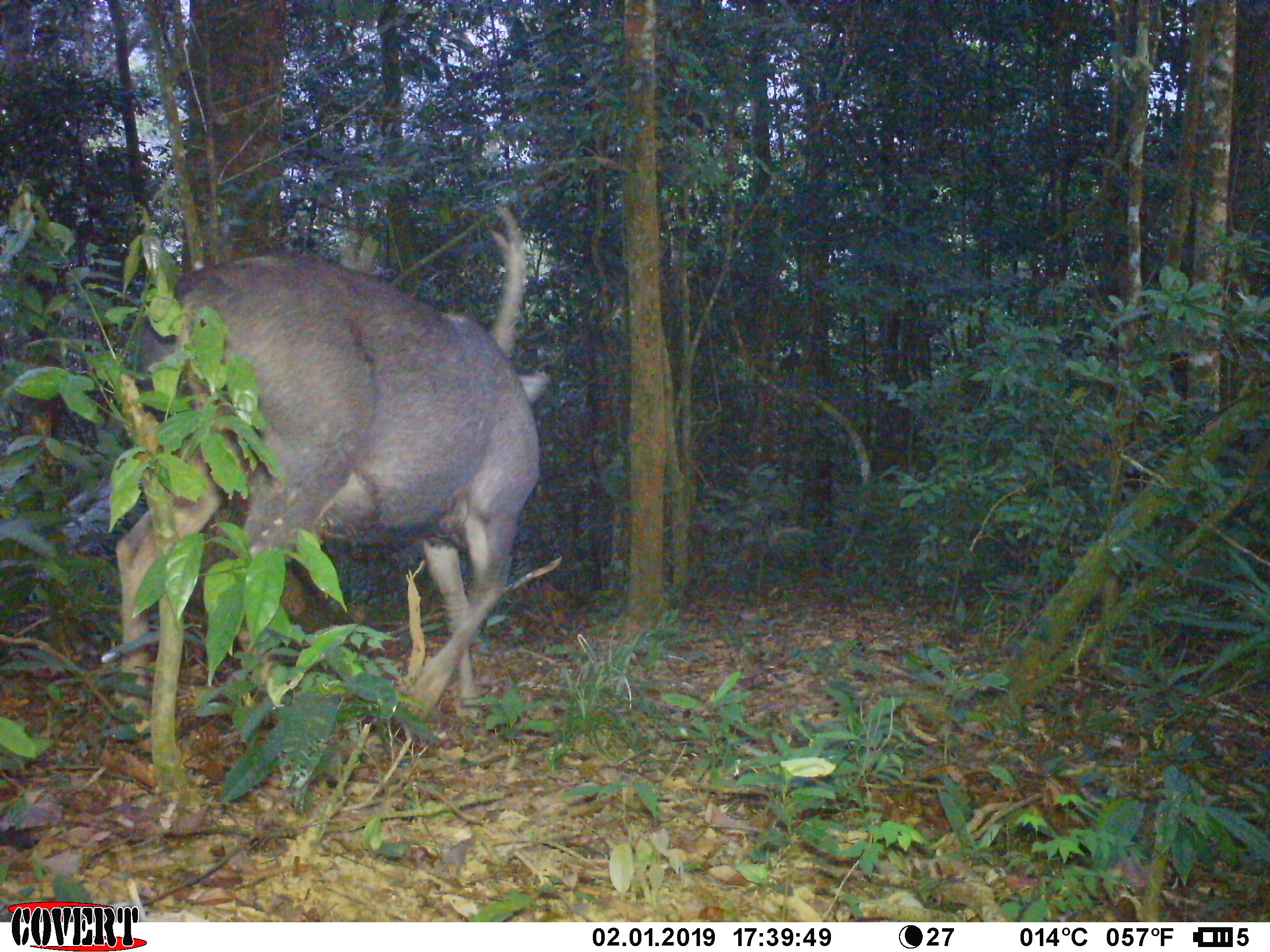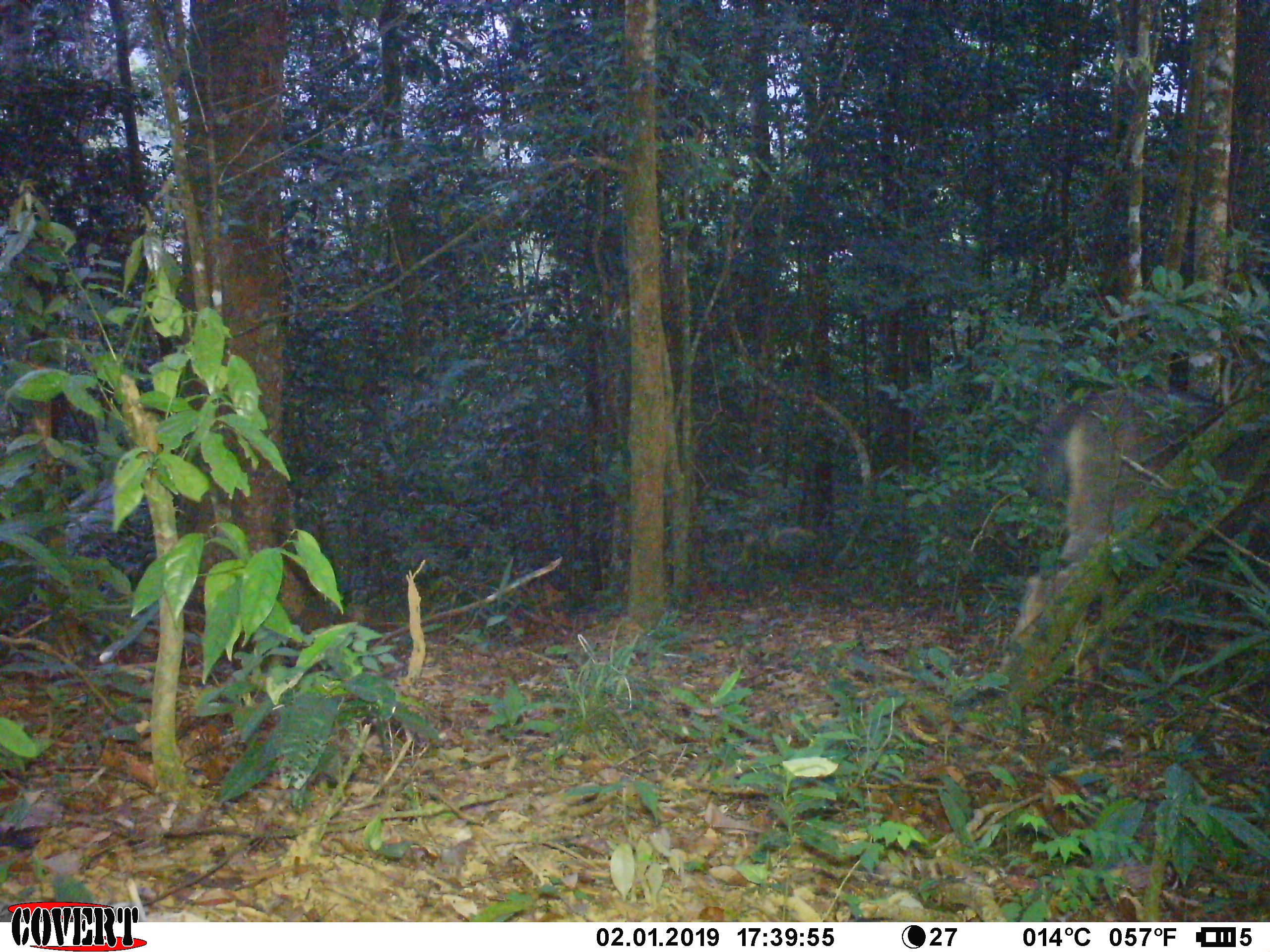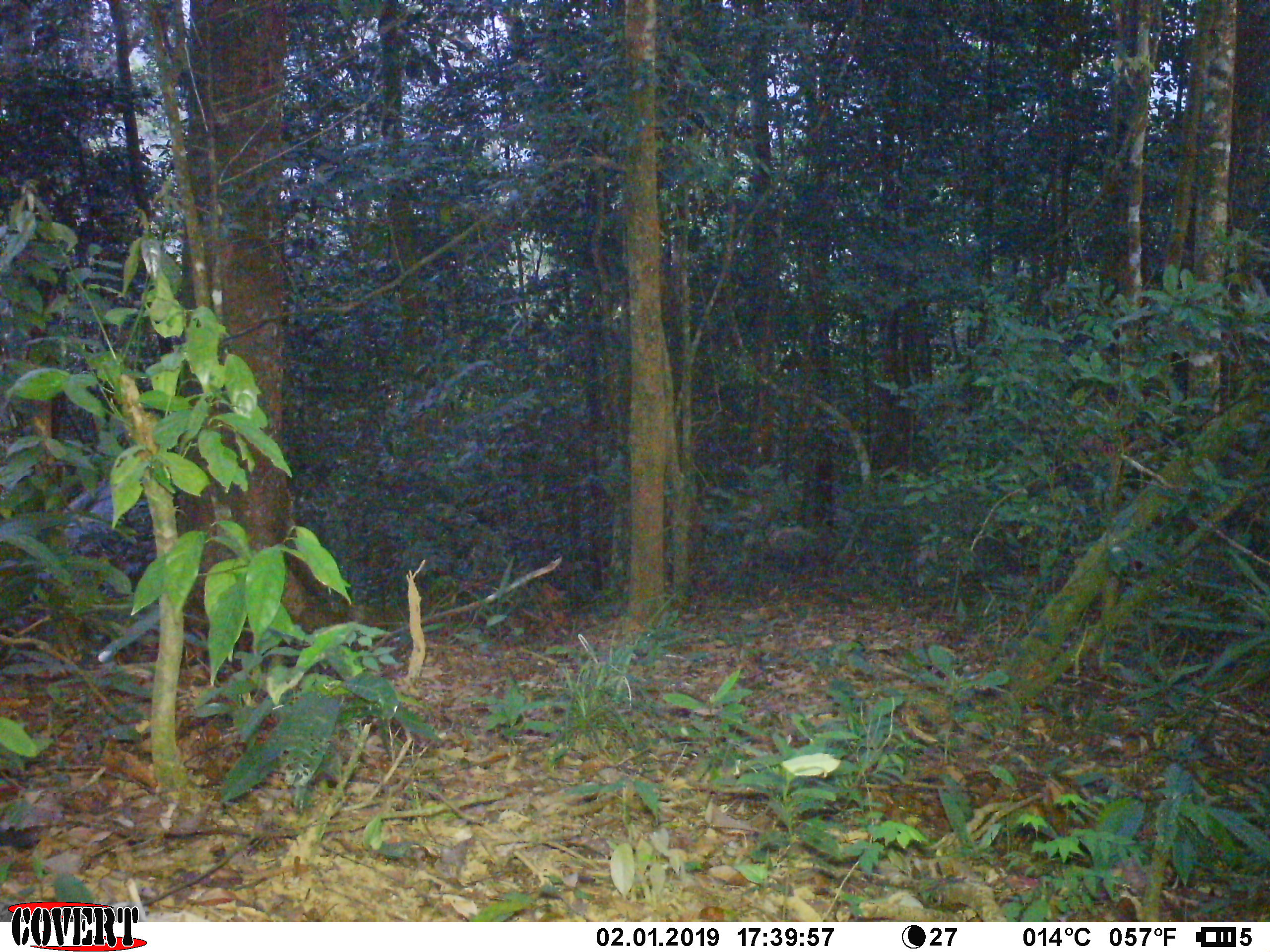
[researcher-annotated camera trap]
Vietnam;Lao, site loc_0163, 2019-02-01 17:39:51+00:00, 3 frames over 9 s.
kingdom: Animalia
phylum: Chordata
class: Mammalia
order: Artiodactyla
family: Cervidae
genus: Rusa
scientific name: Rusa unicolor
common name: sambar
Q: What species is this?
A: Sambar (Rusa unicolor).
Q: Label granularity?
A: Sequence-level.